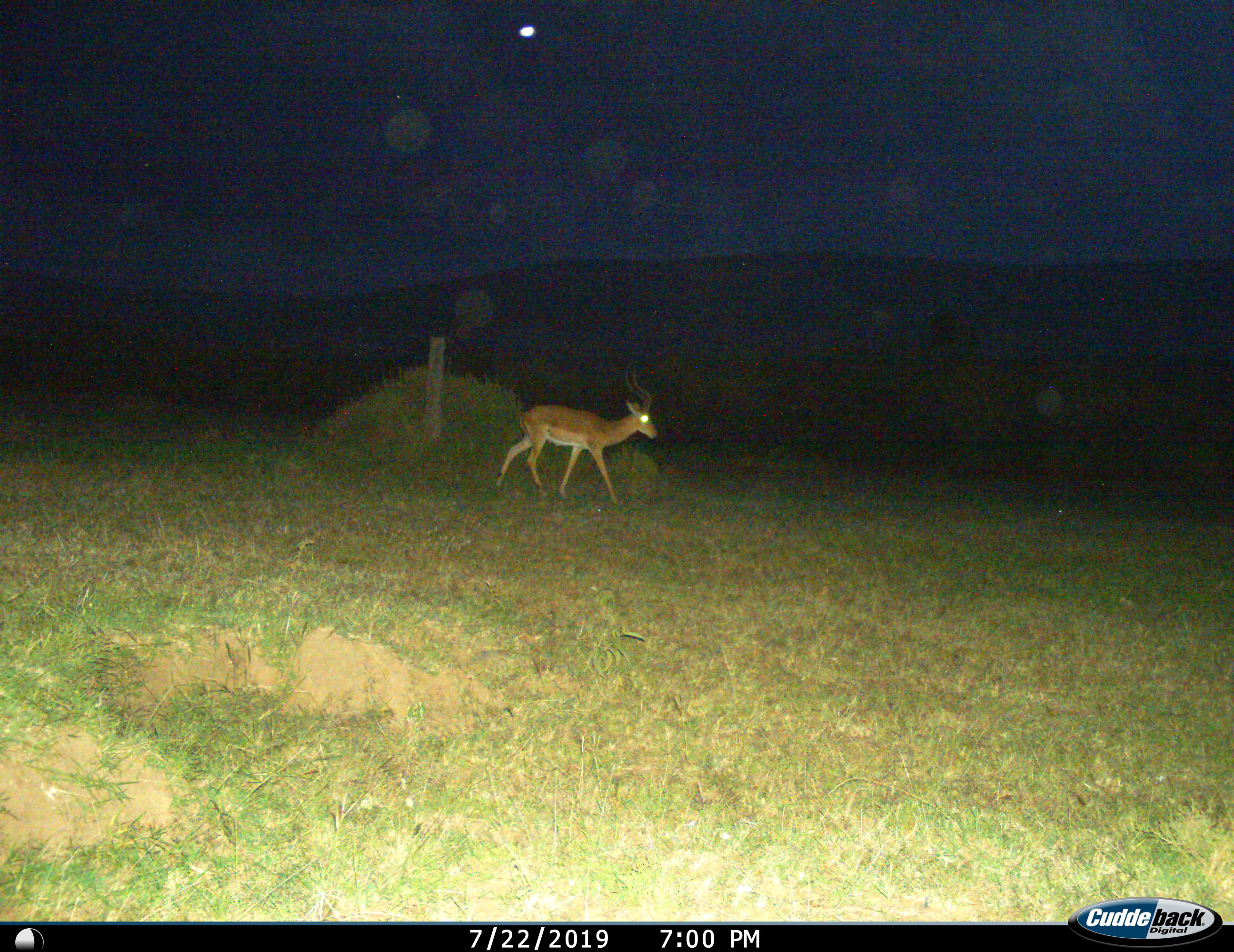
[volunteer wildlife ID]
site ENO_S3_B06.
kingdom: Animalia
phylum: Chordata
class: Mammalia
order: Artiodactyla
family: Bovidae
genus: Aepyceros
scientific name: Aepyceros melampus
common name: impala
Impala (Aepyceros melampus), count 1. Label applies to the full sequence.